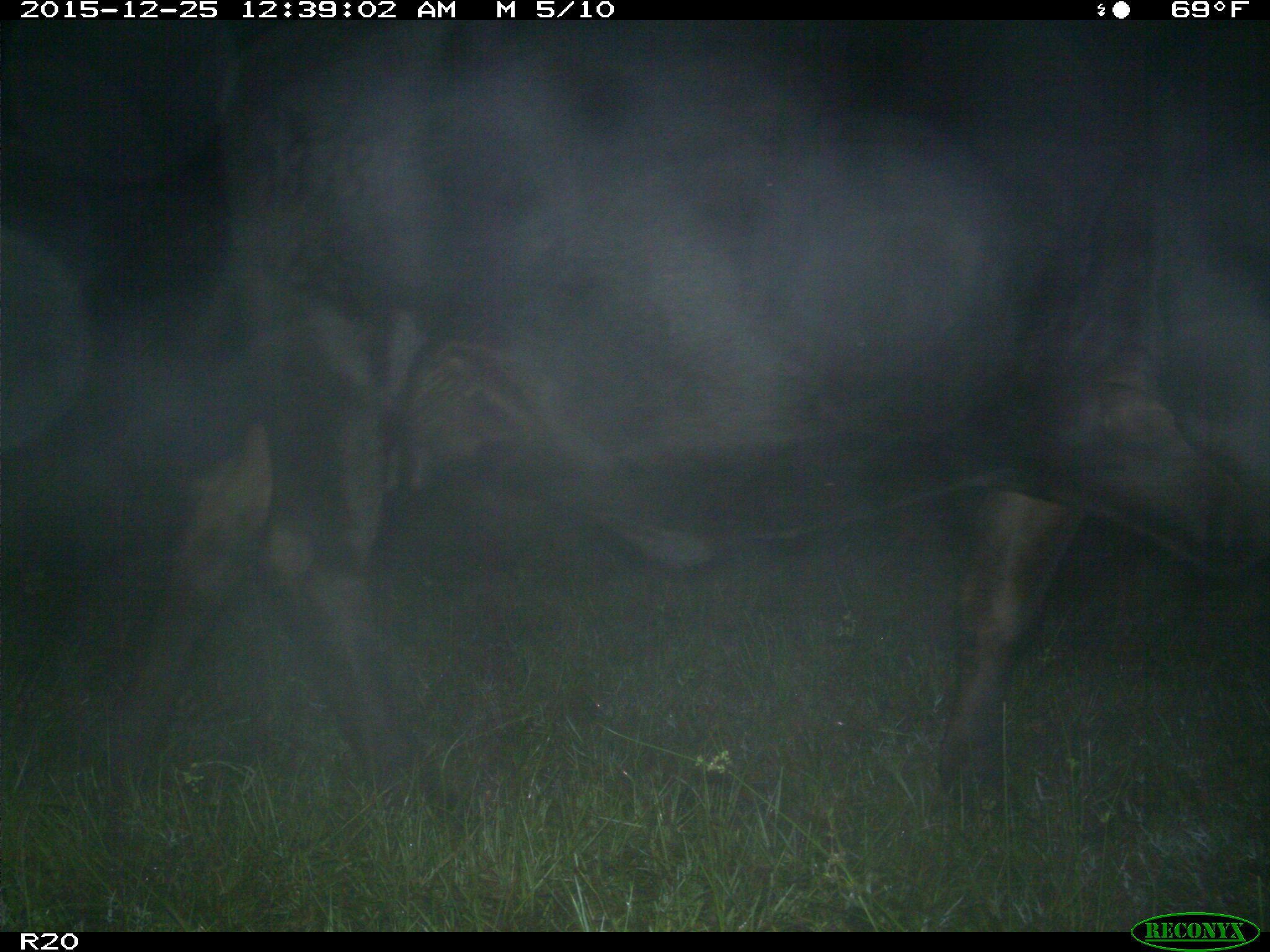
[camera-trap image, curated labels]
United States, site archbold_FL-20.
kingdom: Animalia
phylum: Chordata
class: Mammalia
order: Artiodactyla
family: Bovidae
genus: Bos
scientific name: Bos taurus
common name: domestic cow